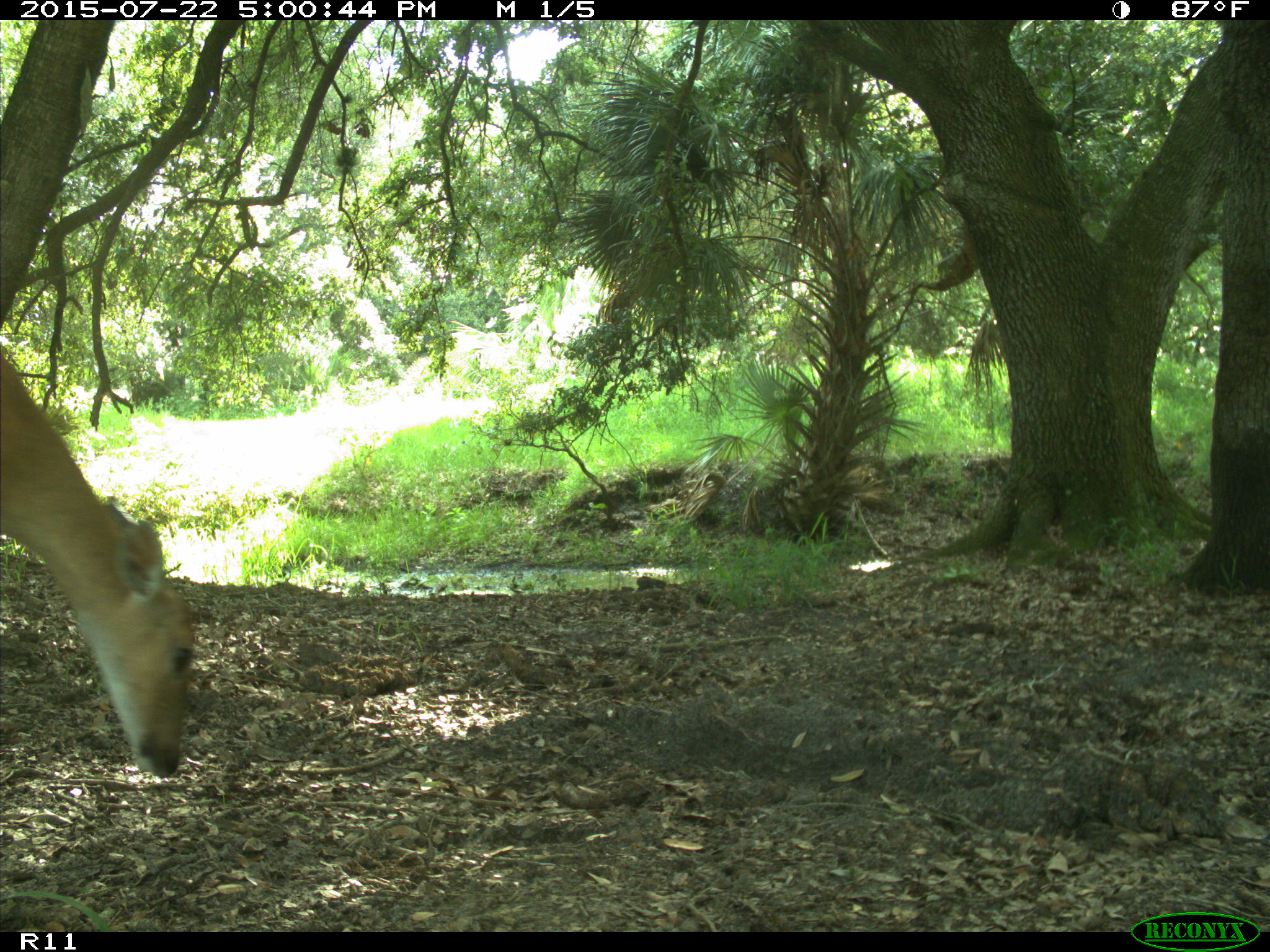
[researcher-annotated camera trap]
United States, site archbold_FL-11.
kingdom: Animalia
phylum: Chordata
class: Mammalia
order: Artiodactyla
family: Cervidae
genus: Odocoileus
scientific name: Odocoileus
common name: deer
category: unidentified deer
Unidentified deer (deer) (Odocoileus).